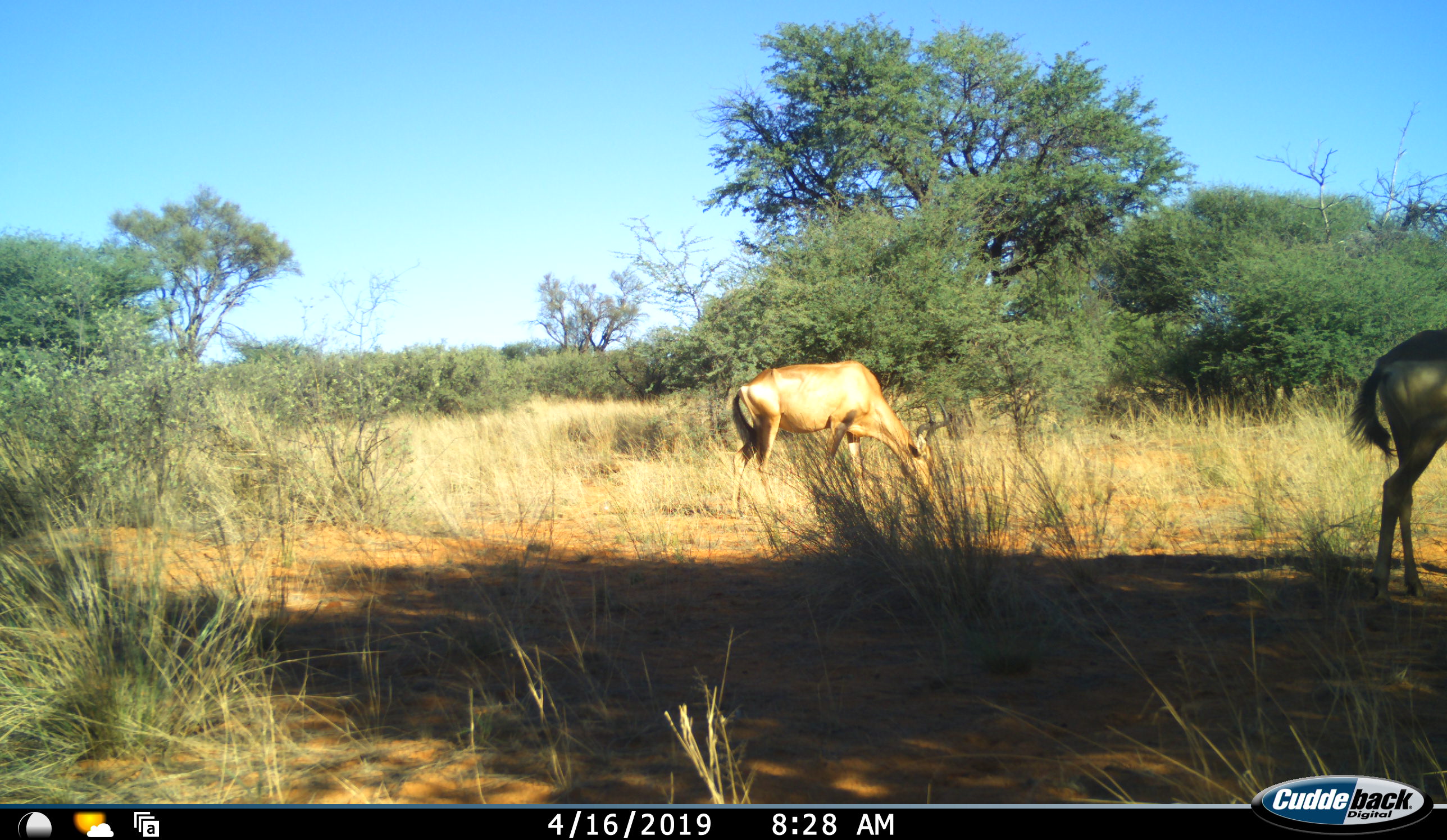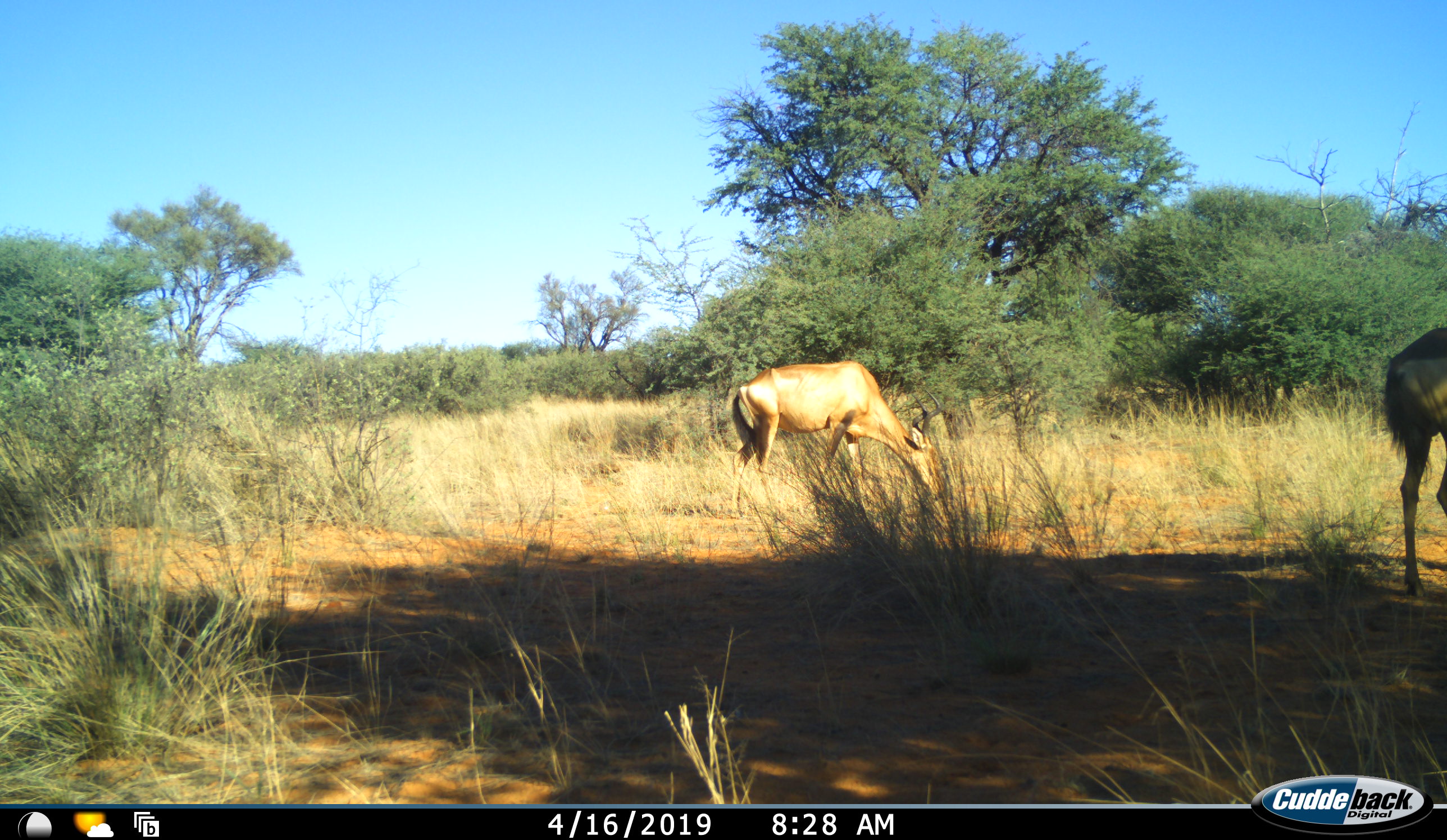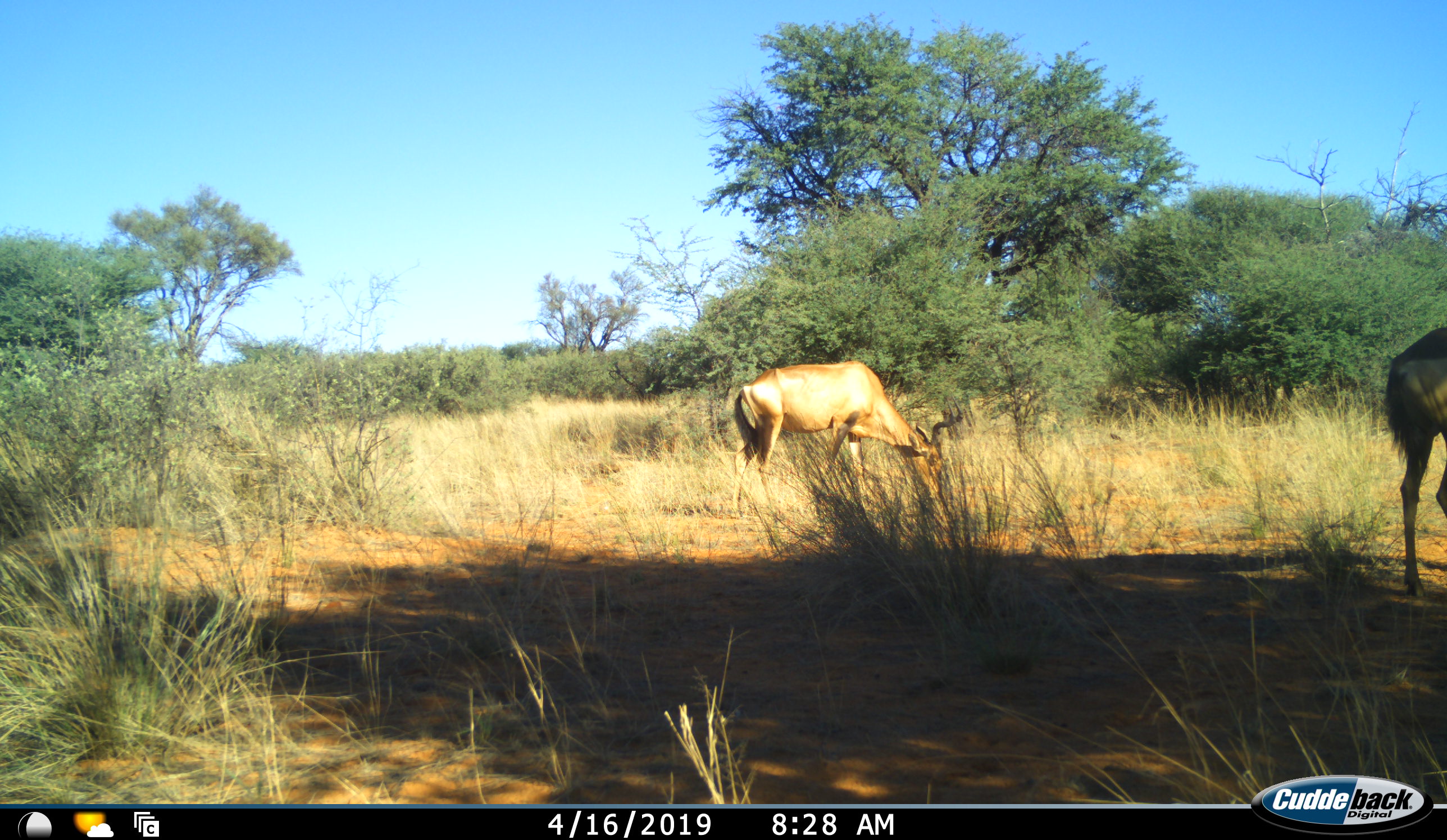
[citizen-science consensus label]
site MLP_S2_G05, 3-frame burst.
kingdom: Animalia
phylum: Chordata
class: Mammalia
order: Artiodactyla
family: Bovidae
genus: Alcelaphus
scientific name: Alcelaphus buselaphus caama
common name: red hartebeest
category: hartebeestred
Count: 2.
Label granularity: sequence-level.